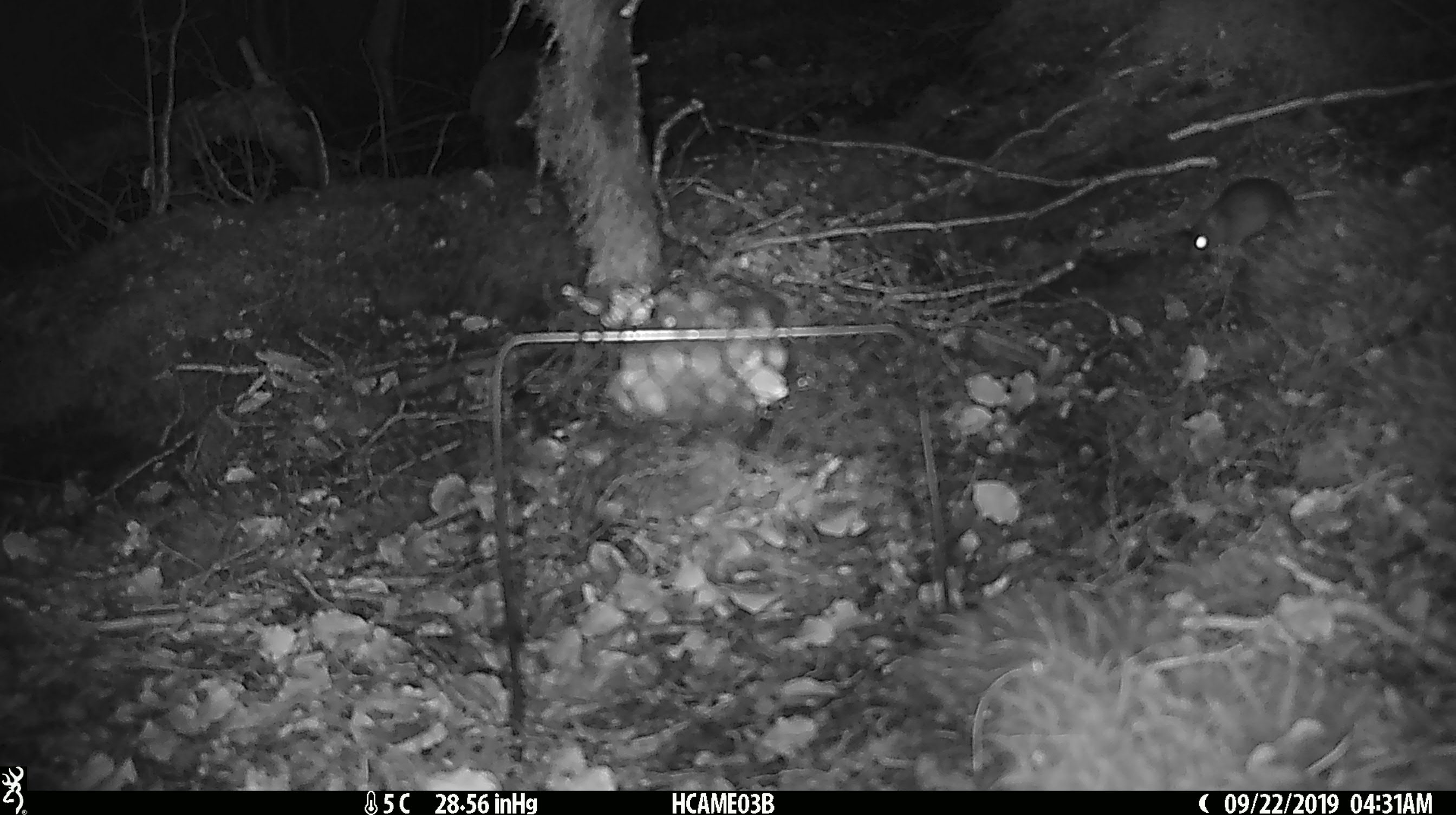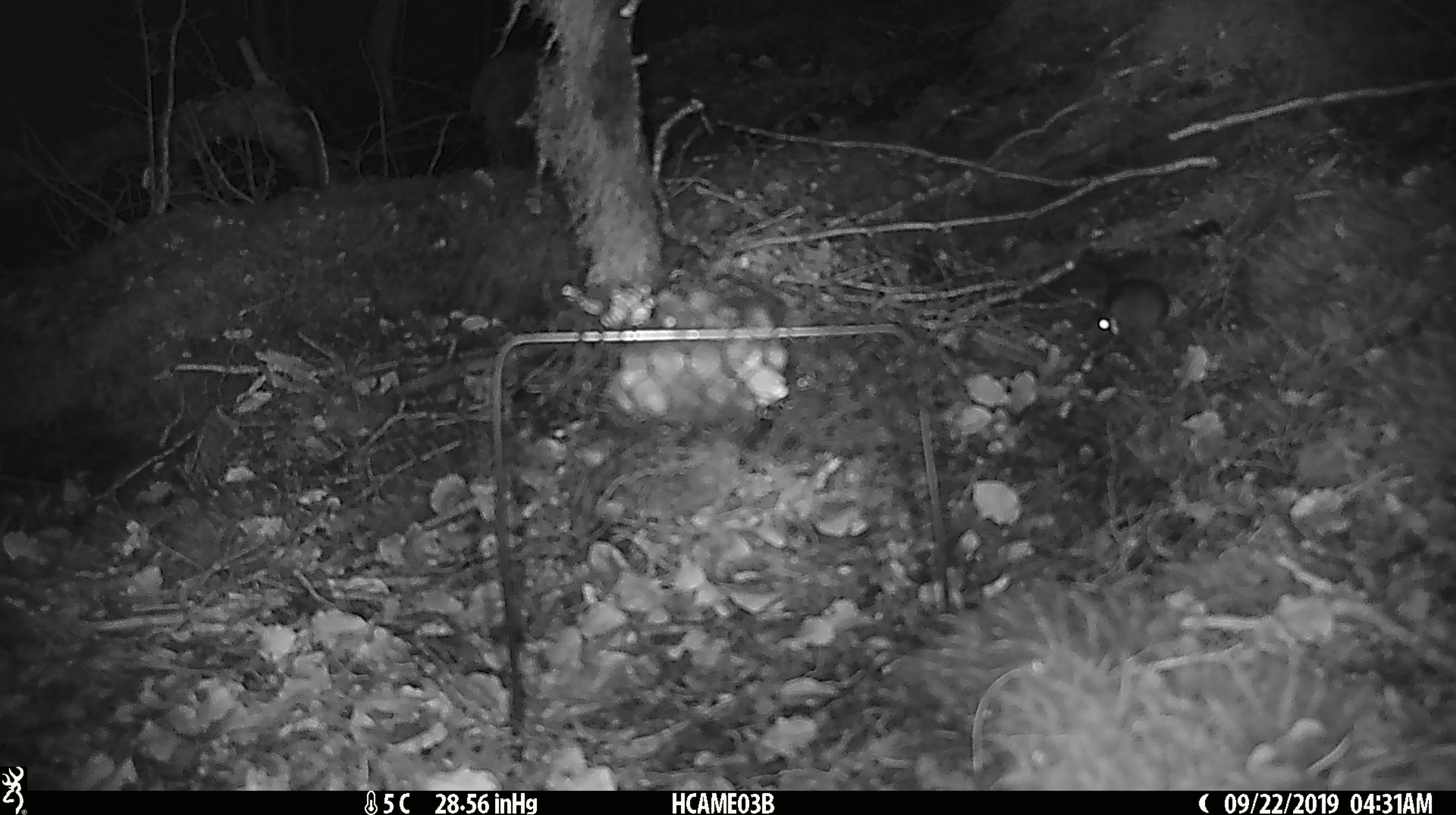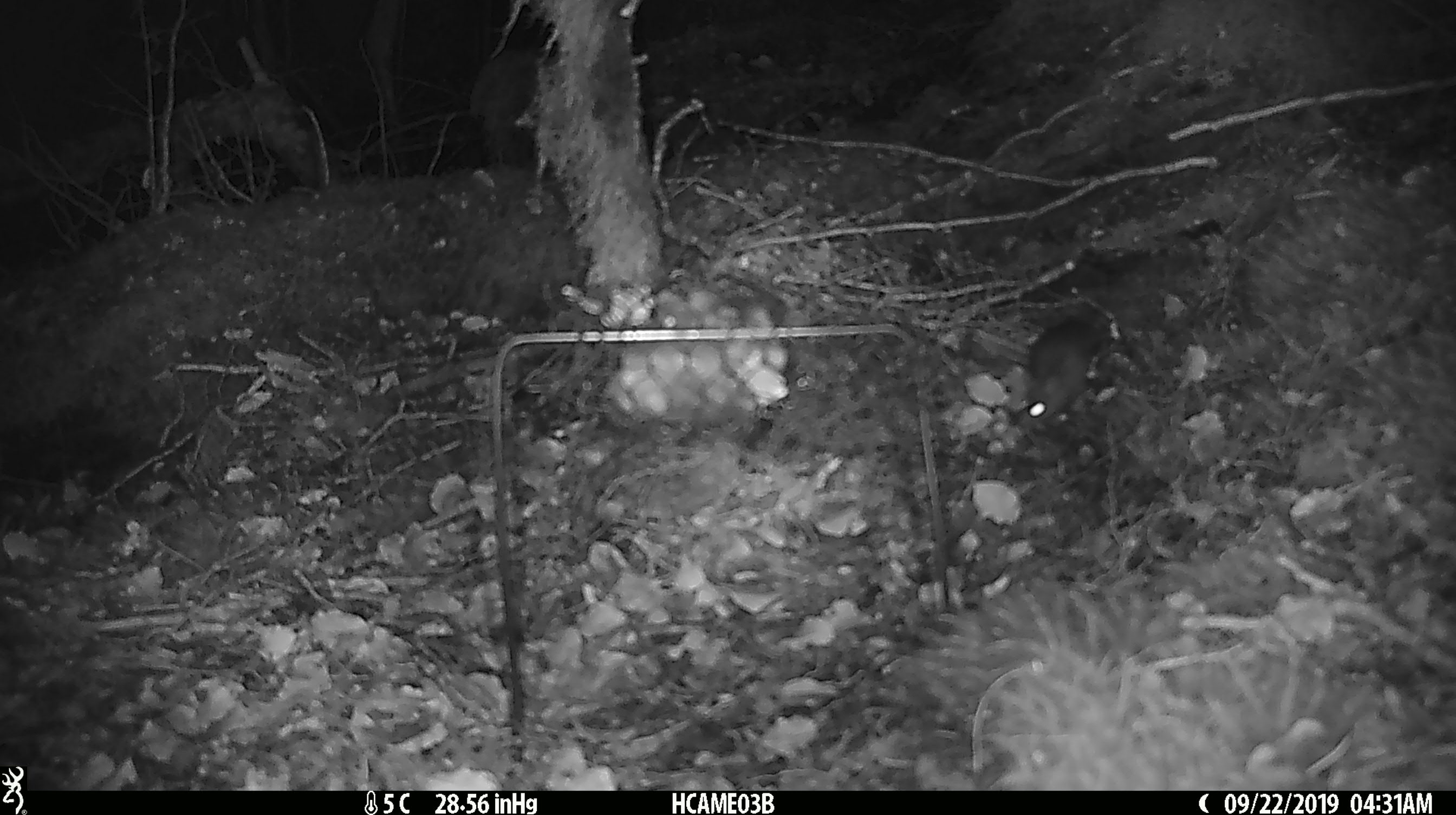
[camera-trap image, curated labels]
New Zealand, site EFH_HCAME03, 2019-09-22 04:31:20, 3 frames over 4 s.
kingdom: Animalia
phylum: Chordata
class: Mammalia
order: Rodentia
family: Muridae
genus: Mus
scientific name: Mus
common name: mouse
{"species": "mouse (Mus)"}